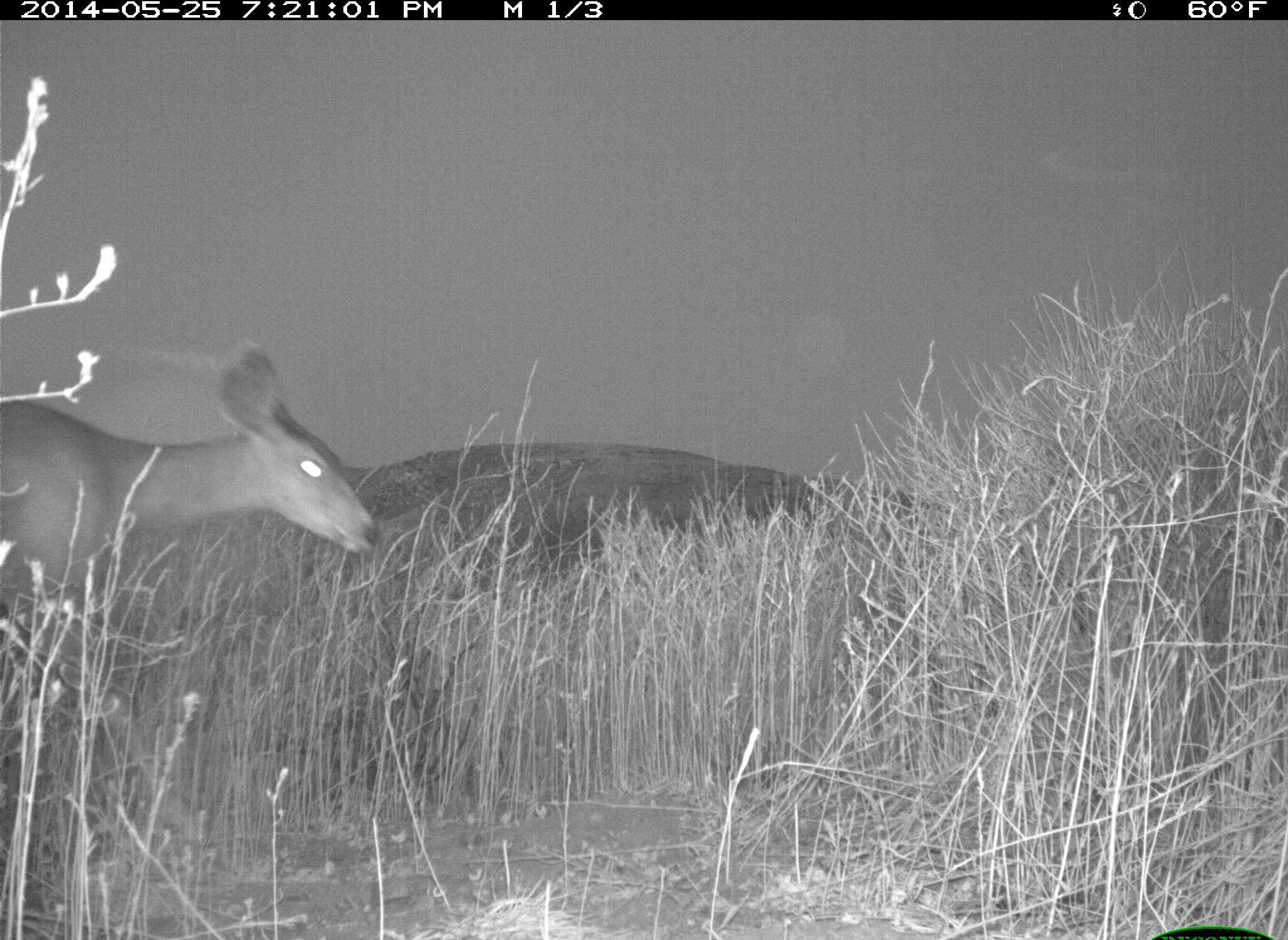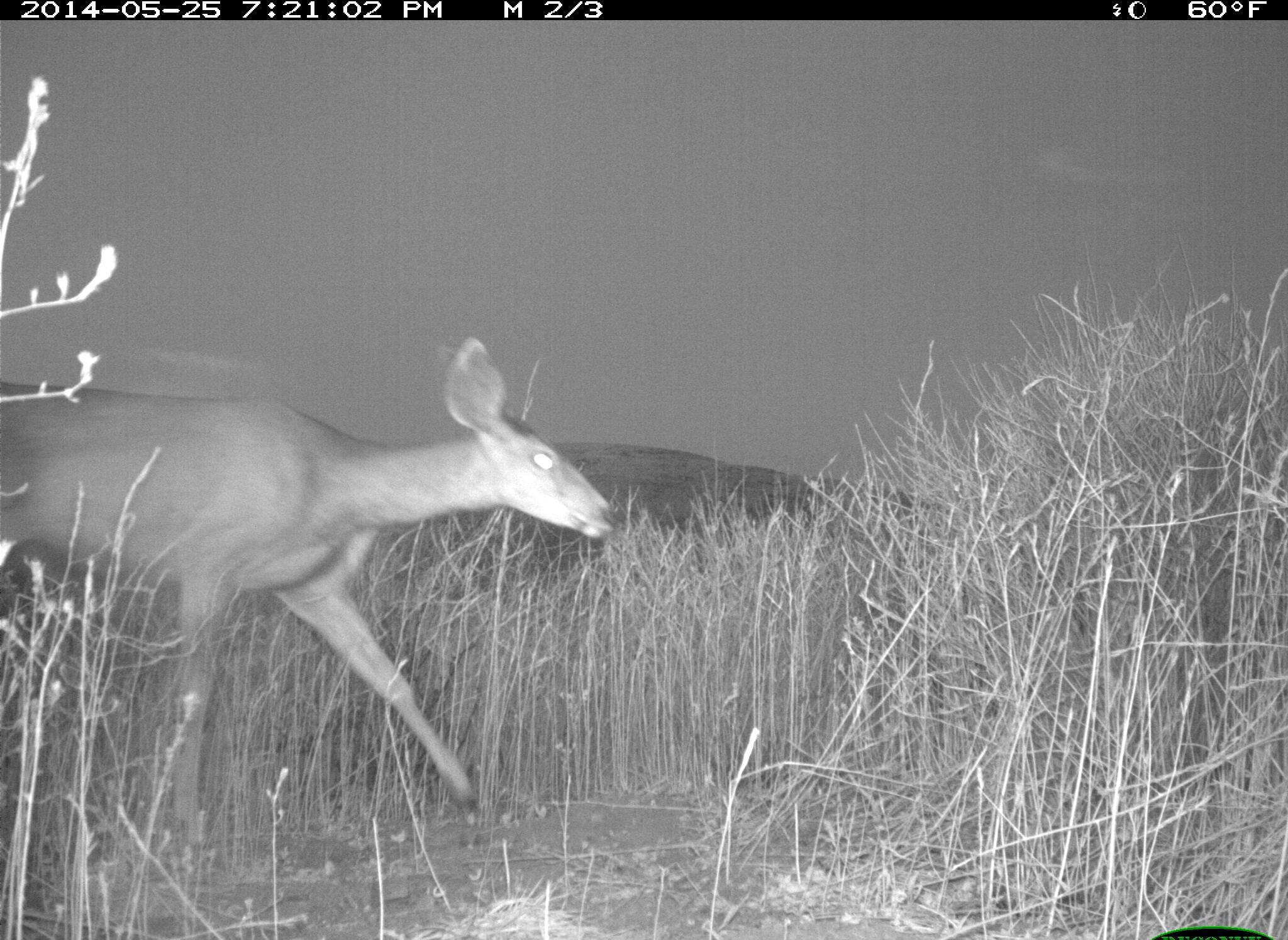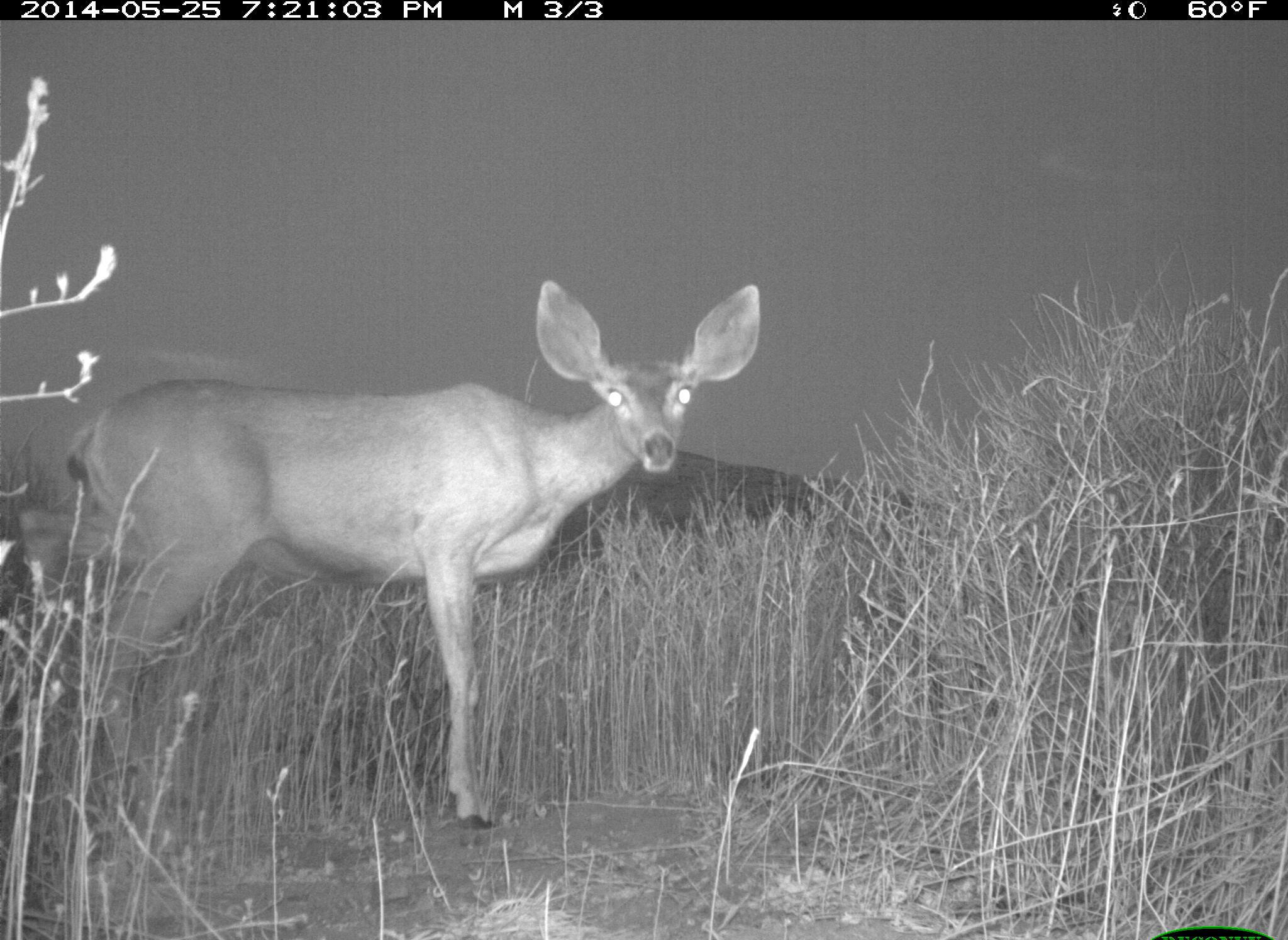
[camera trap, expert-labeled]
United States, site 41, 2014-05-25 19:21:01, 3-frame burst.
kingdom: Animalia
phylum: Chordata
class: Mammalia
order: Artiodactyla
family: Cervidae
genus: Odocoileus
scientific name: Odocoileus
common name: deer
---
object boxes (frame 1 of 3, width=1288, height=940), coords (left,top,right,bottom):
deer: (0,344,386,874)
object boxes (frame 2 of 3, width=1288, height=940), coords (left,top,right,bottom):
deer: (0,335,619,887)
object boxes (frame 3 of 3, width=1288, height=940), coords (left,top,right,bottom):
deer: (57,278,765,848)